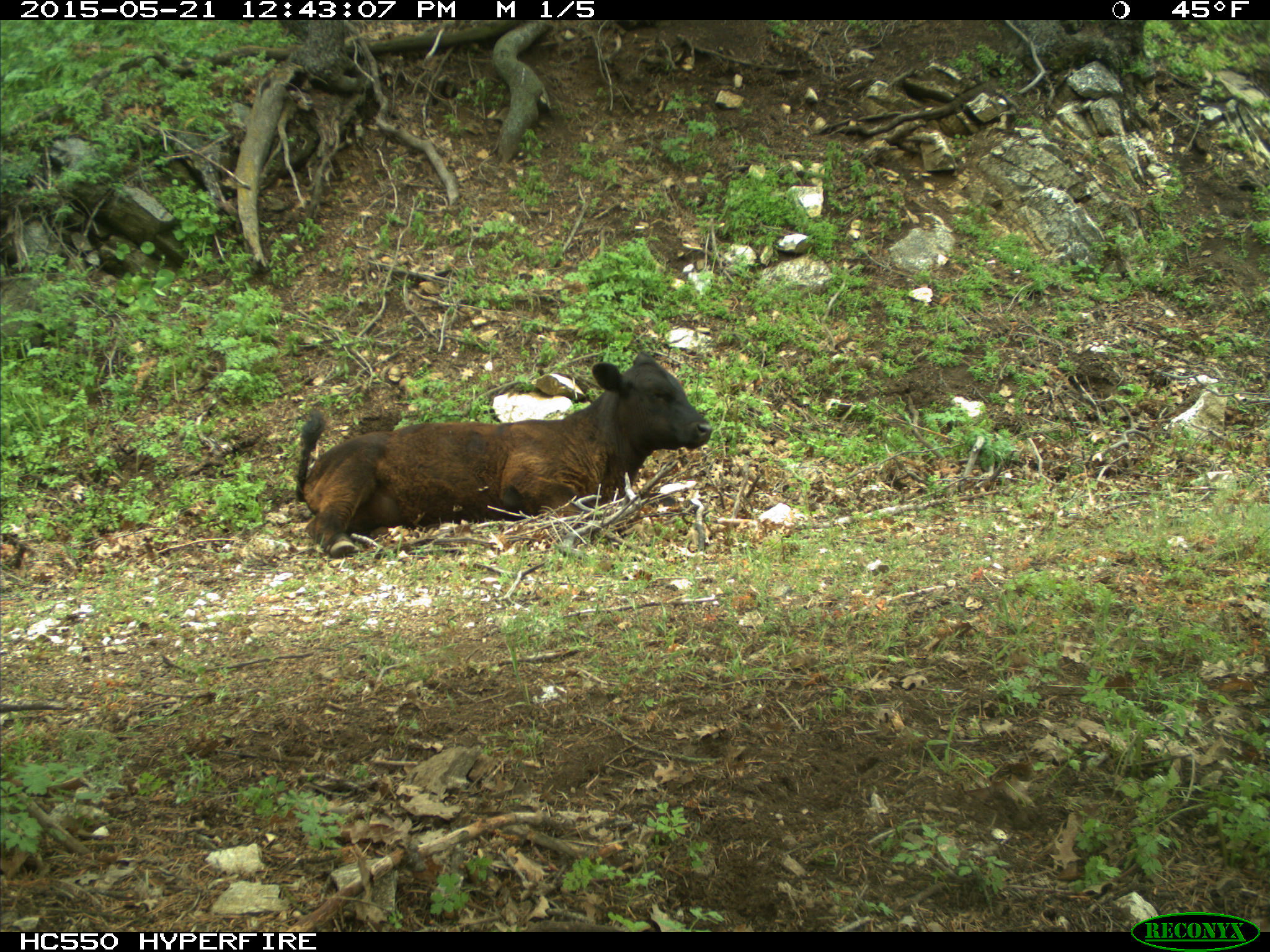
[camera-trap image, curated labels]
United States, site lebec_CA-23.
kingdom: Animalia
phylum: Chordata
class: Mammalia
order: Artiodactyla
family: Bovidae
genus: Bos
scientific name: Bos taurus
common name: domestic cow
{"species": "Bos taurus (domestic cow)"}